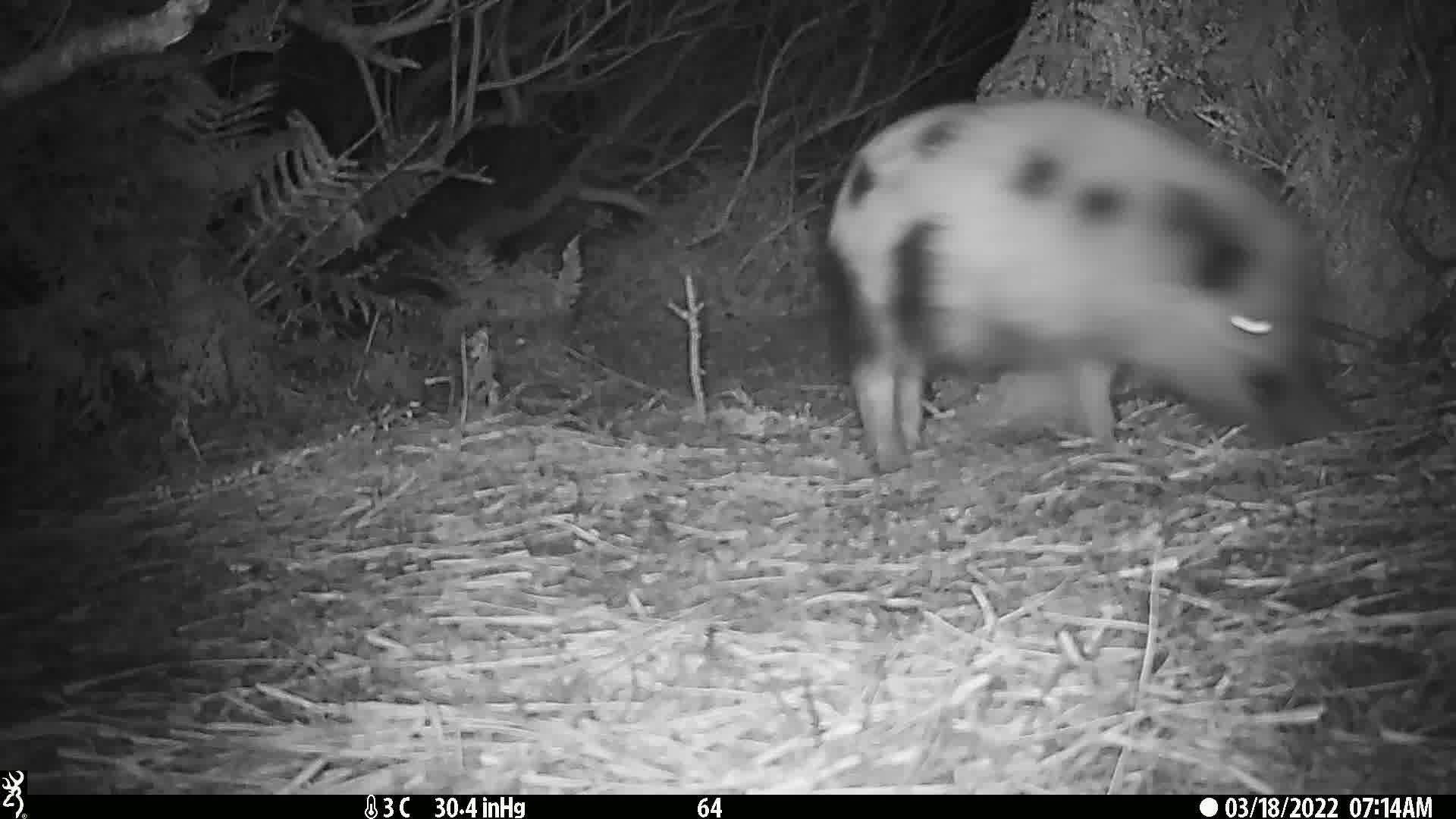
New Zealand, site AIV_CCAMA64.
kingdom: Animalia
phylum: Chordata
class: Mammalia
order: Artiodactyla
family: Suidae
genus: Sus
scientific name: Sus scrofa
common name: pig